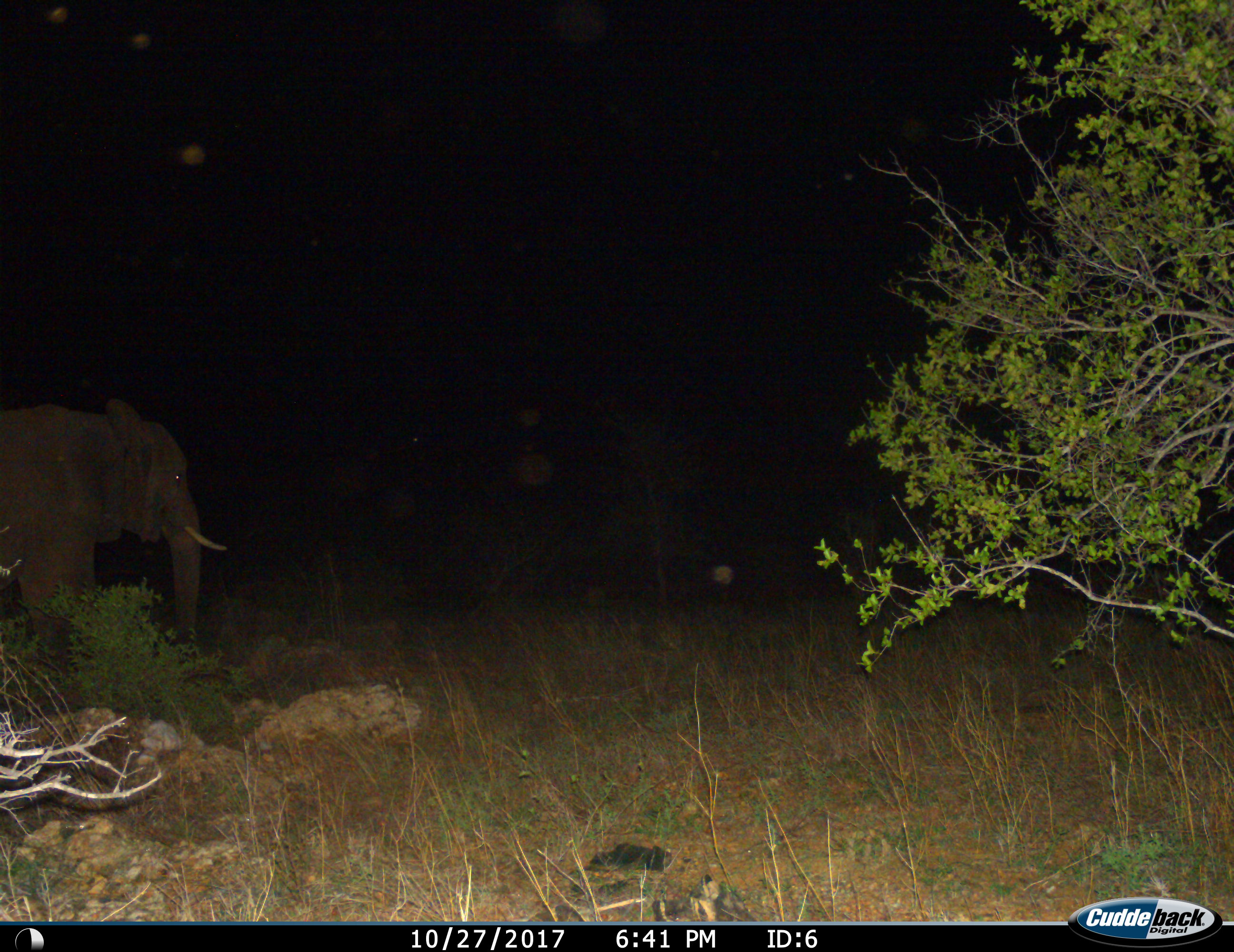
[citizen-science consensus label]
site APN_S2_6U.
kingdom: Animalia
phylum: Chordata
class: Mammalia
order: Proboscidea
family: Elephantidae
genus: Loxodonta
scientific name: Loxodonta africana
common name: african bush elephant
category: elephant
Elephant (african bush elephant) (Loxodonta africana), count 1. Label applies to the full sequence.